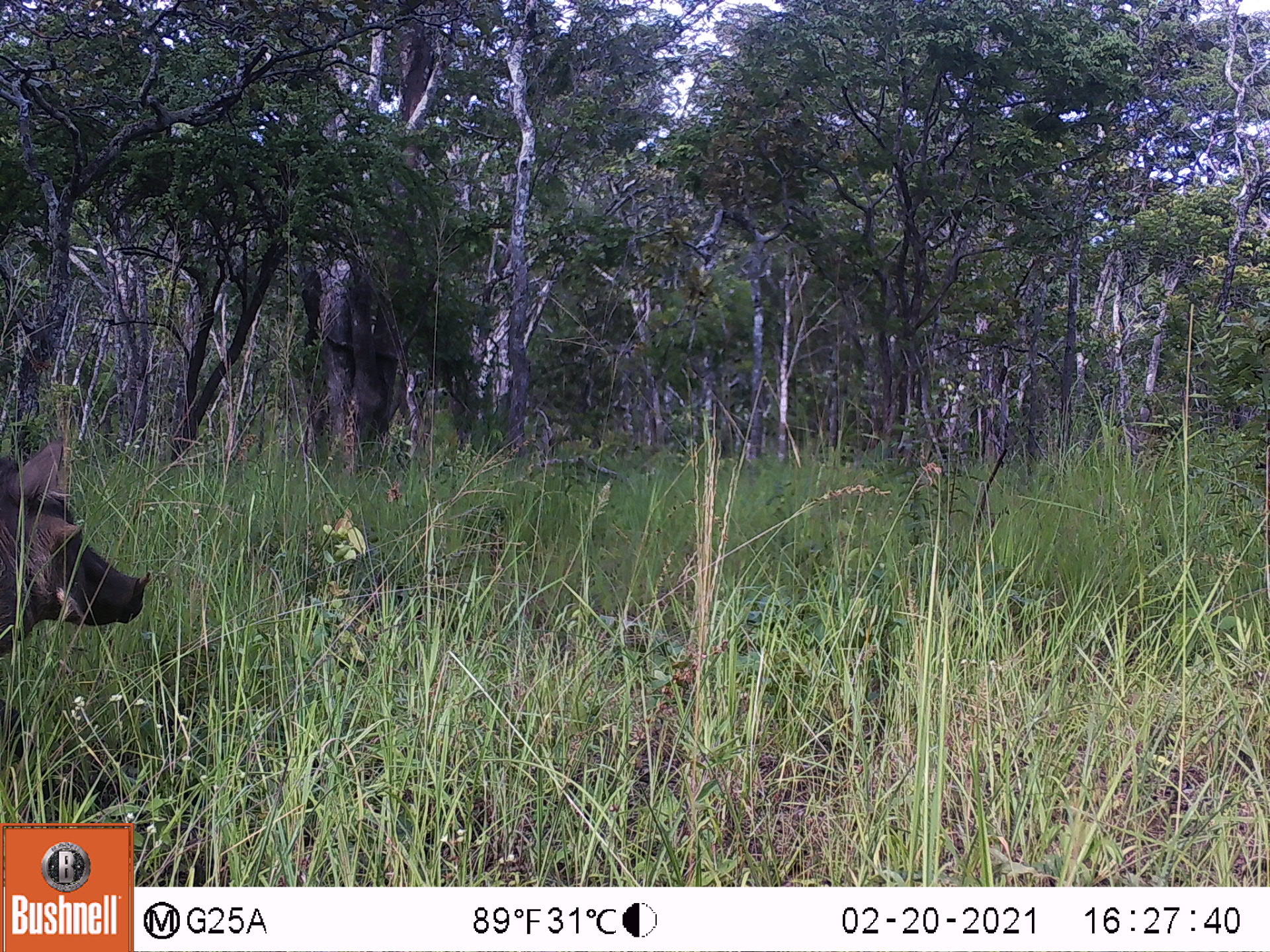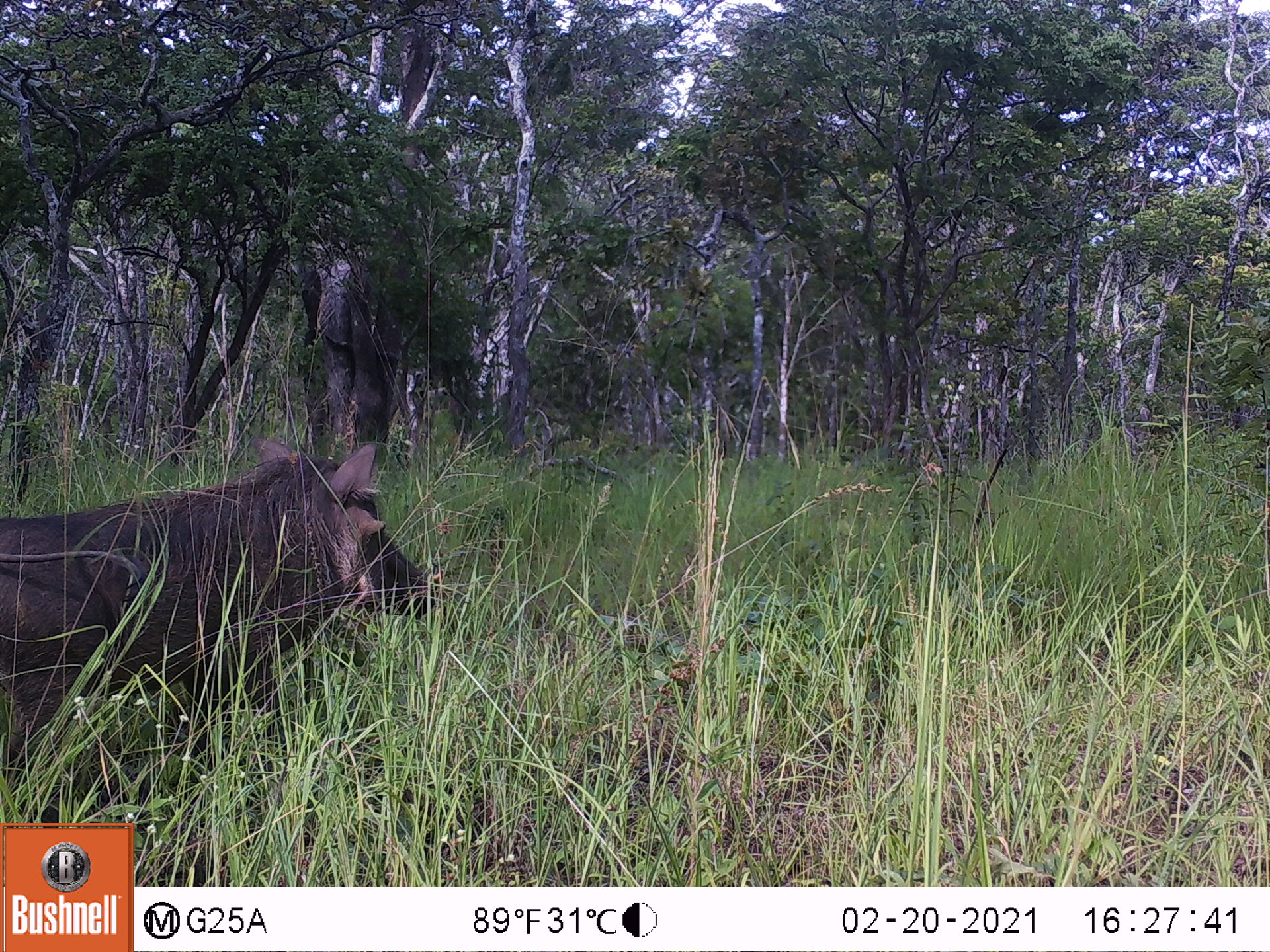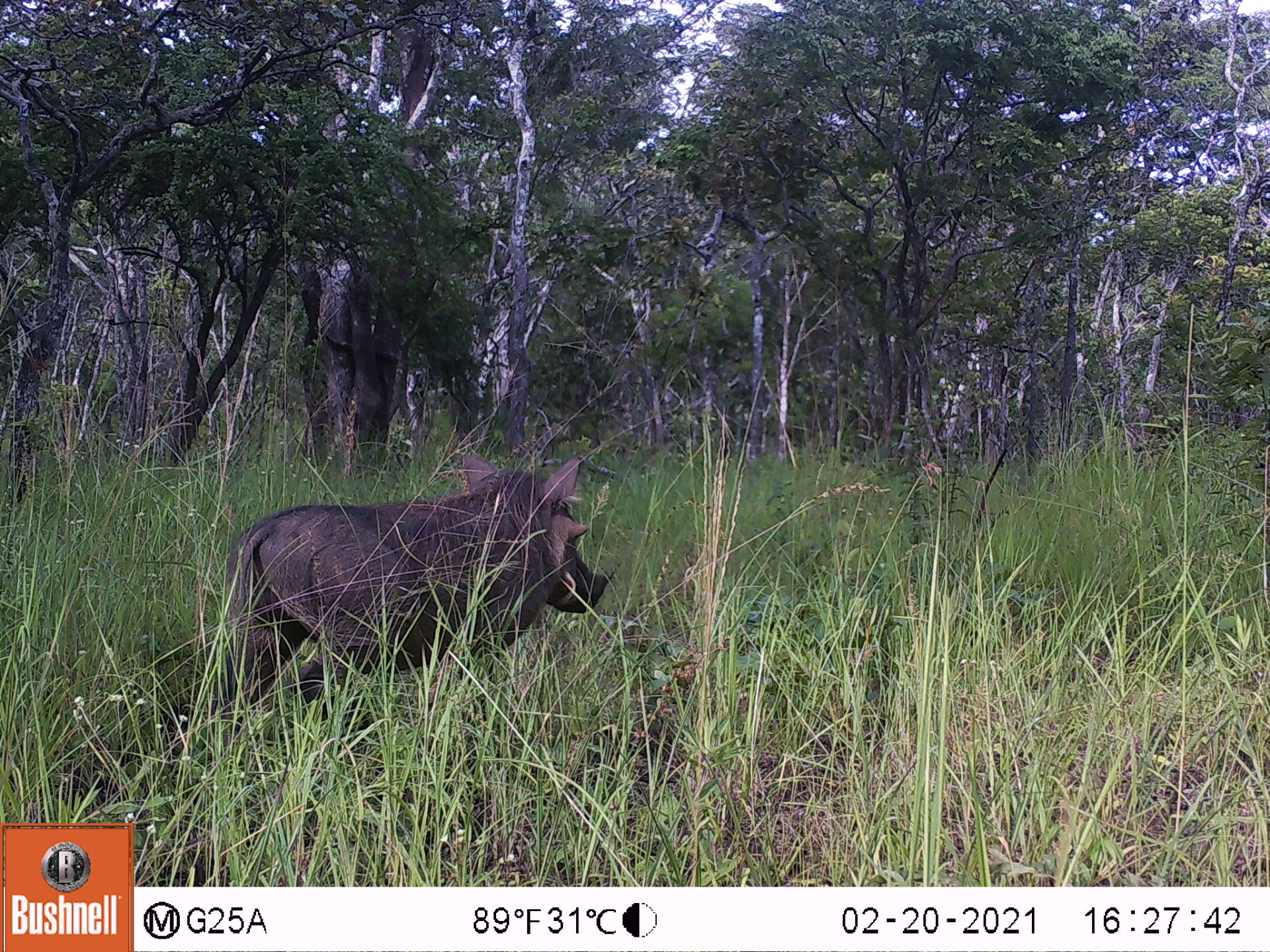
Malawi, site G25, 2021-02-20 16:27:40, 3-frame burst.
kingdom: Animalia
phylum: Chordata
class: Mammalia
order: Artiodactyla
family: Suidae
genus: Phacochoerus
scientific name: Phacochoerus africanus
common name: common warthog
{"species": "common warthog (Phacochoerus africanus)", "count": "1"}